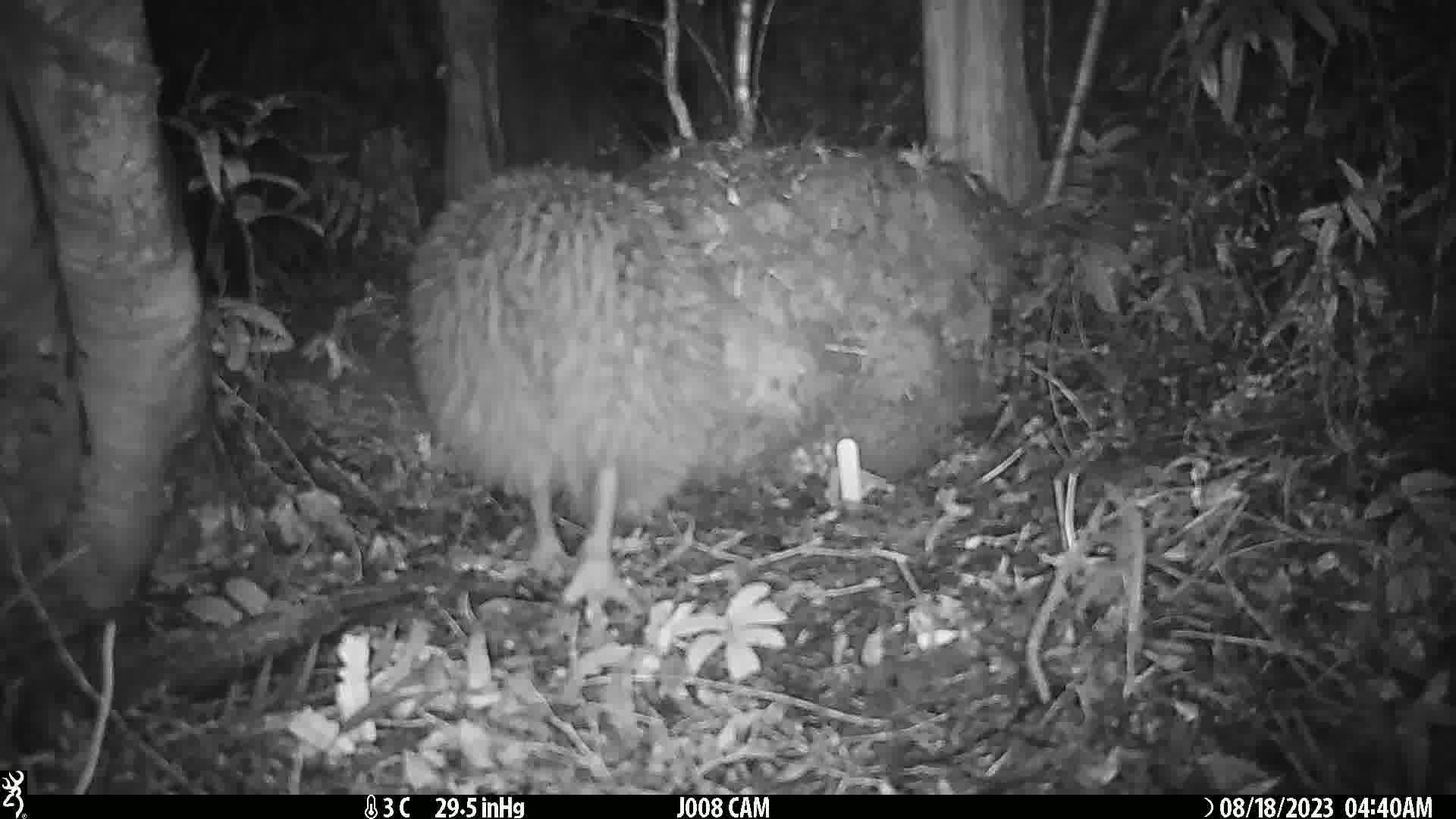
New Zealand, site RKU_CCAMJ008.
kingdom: Animalia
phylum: Chordata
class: Aves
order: Apterygiformes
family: Apterygidae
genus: Apteryx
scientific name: Apteryx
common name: kiwi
Kiwi (Apteryx).